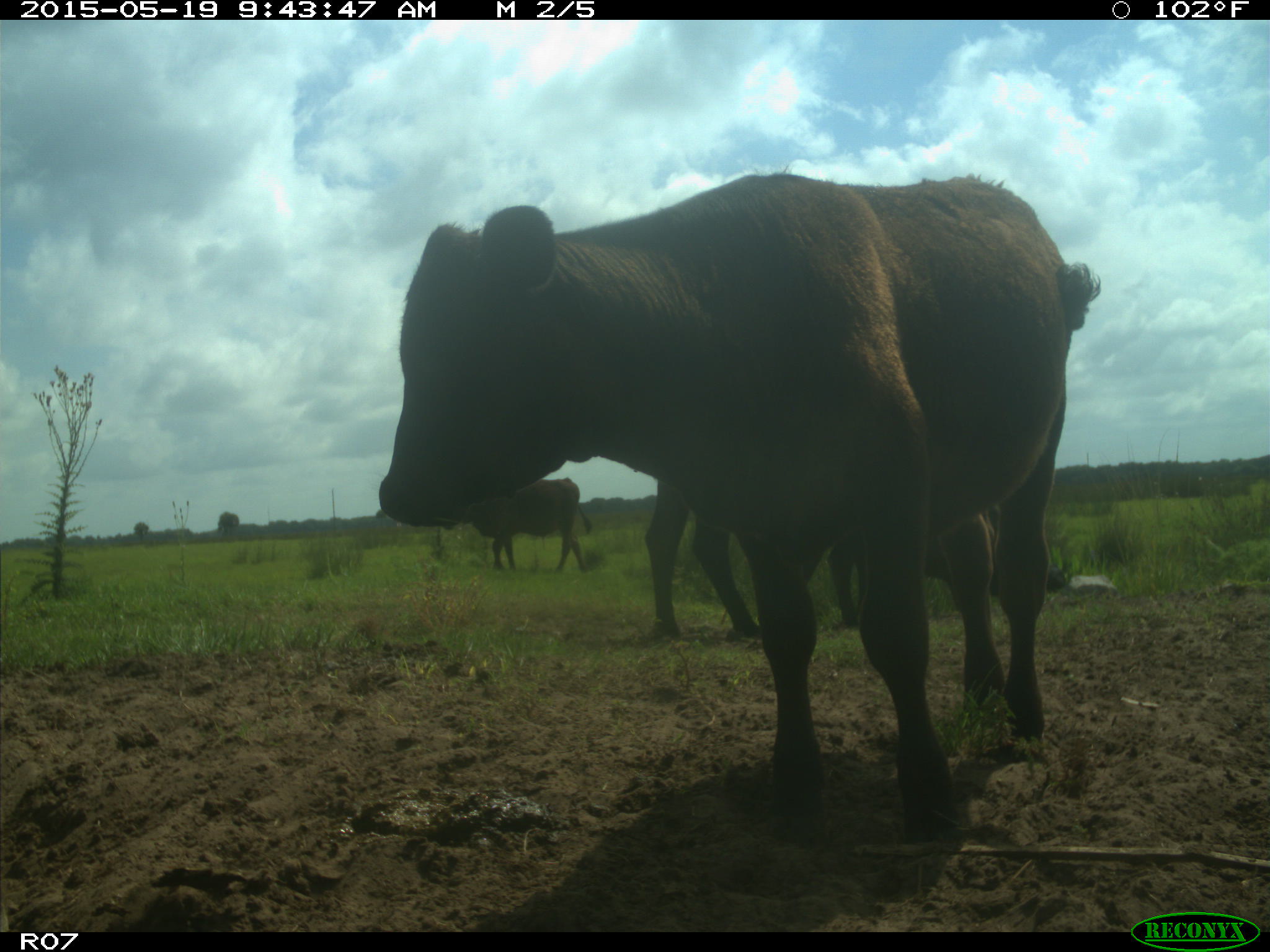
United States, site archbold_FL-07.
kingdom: Animalia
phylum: Chordata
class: Mammalia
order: Artiodactyla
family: Bovidae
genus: Bos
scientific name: Bos taurus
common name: domestic cow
Bos taurus (domestic cow).